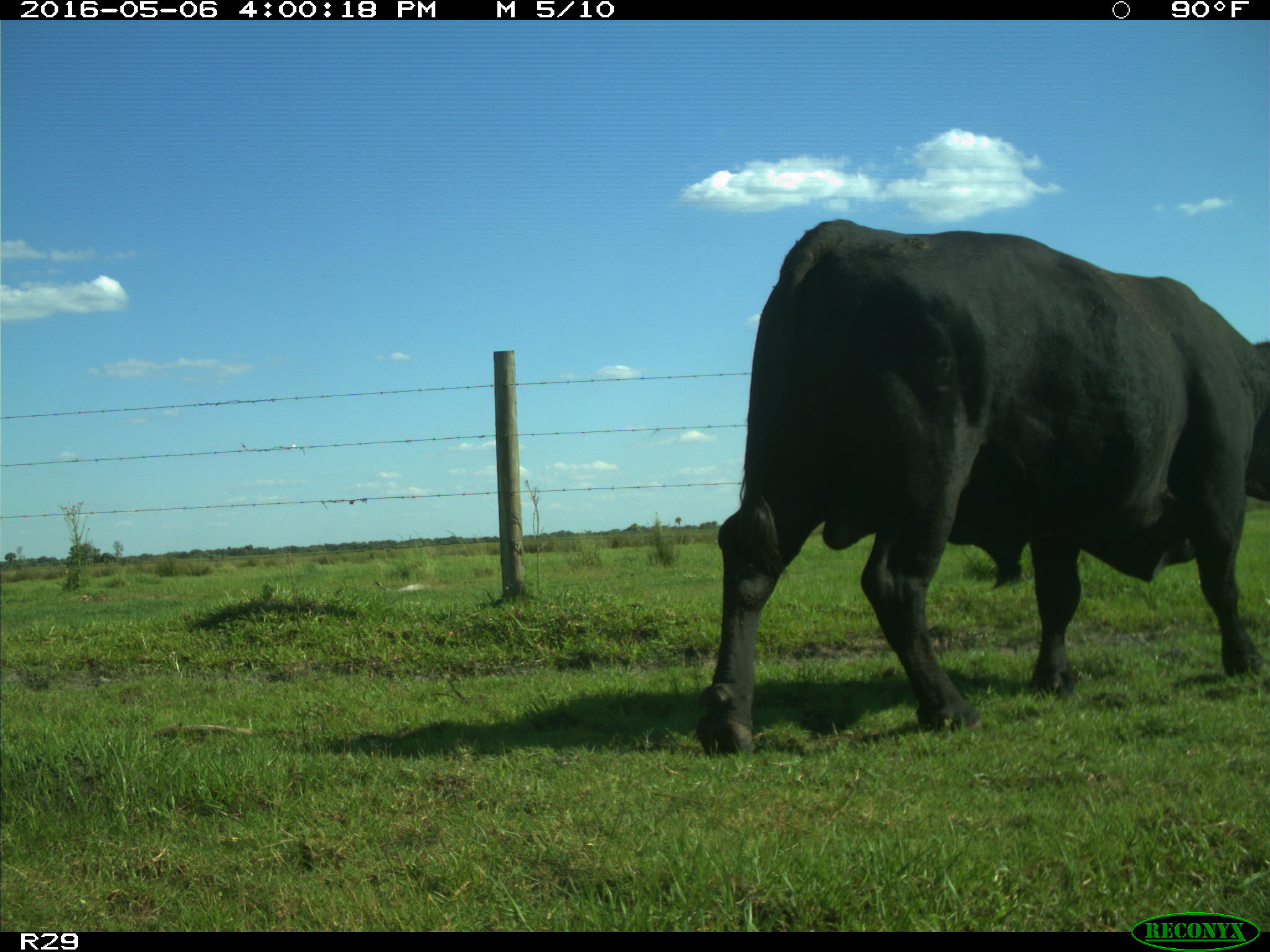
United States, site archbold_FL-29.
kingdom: Animalia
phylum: Chordata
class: Mammalia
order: Artiodactyla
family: Bovidae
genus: Bos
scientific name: Bos taurus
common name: domestic cow